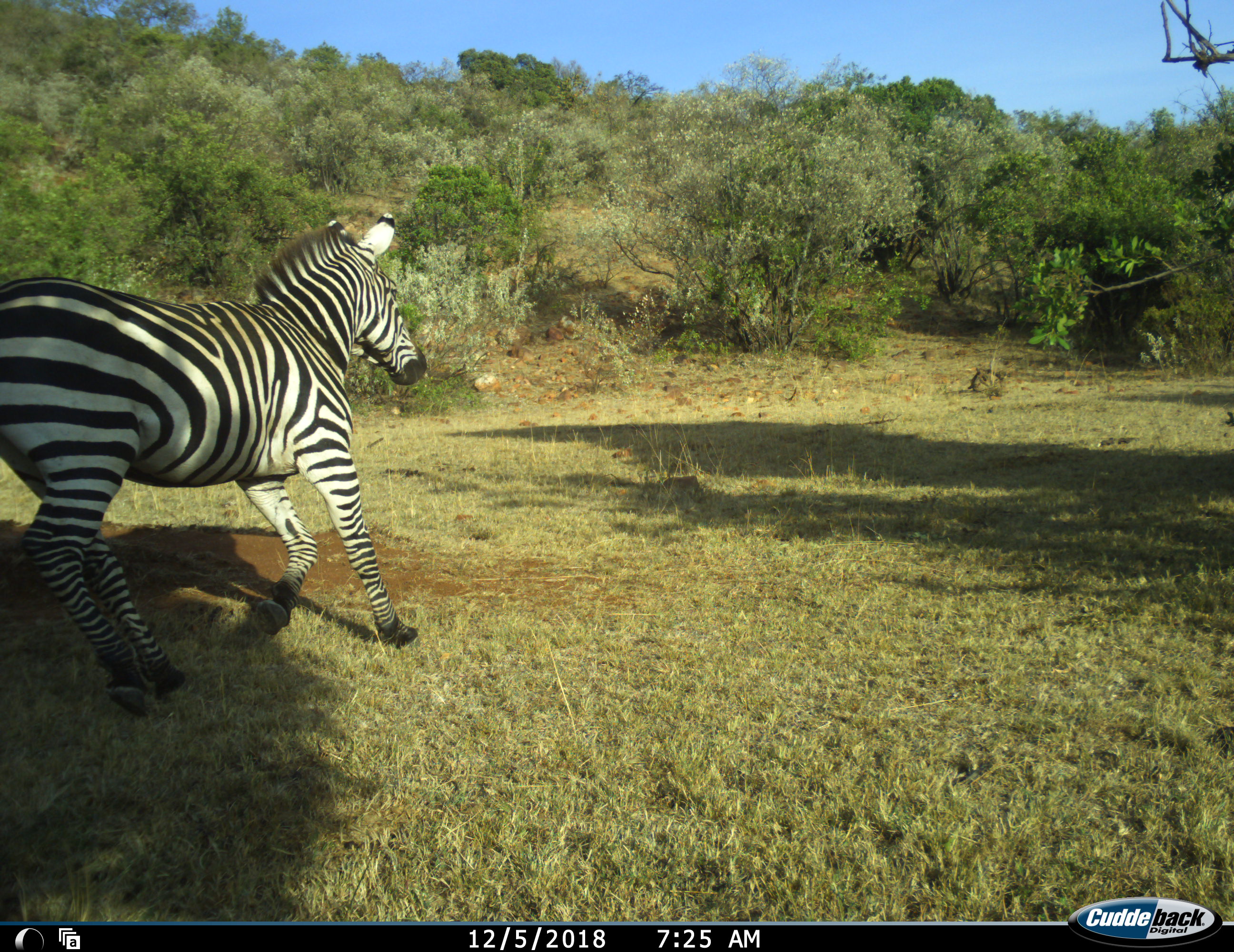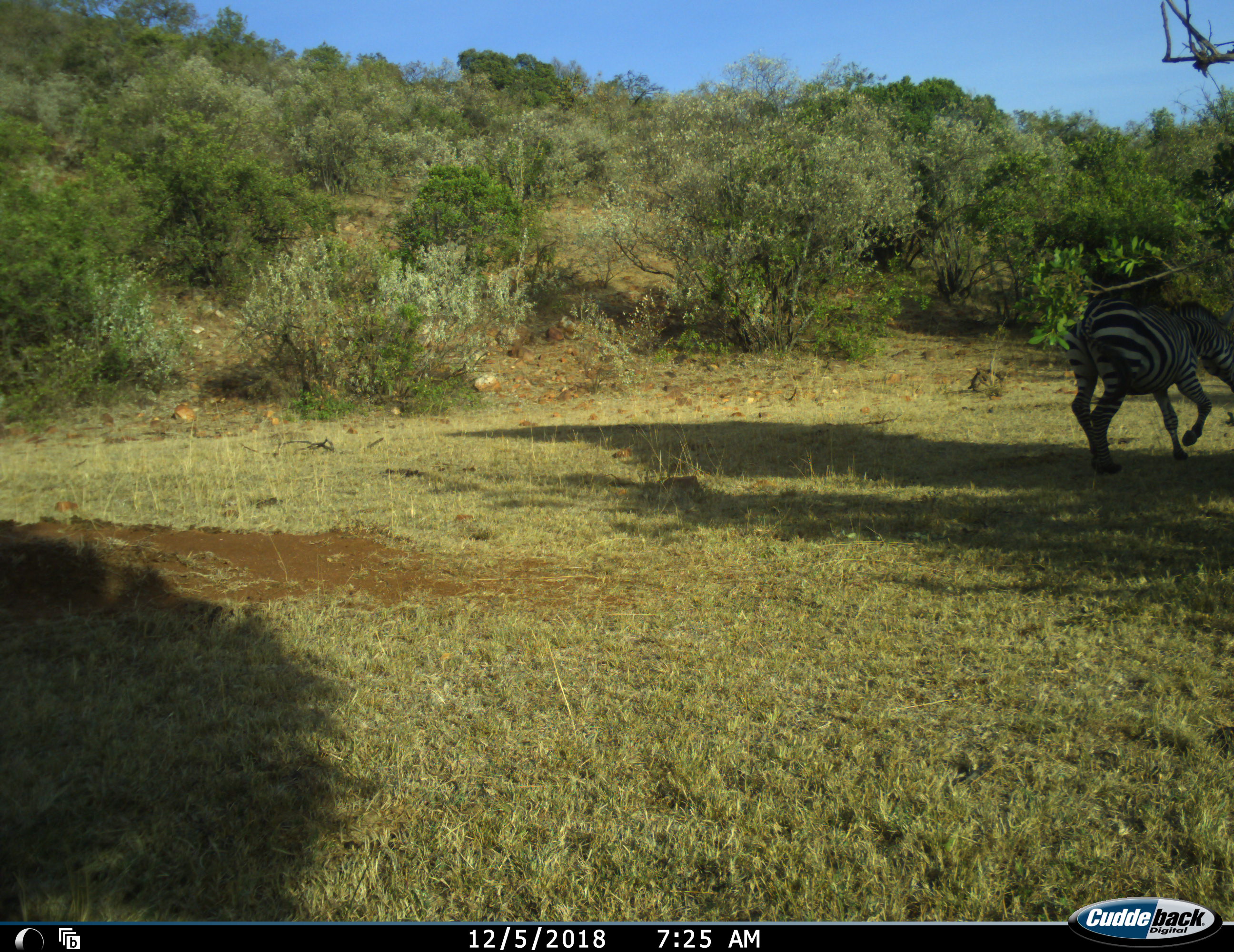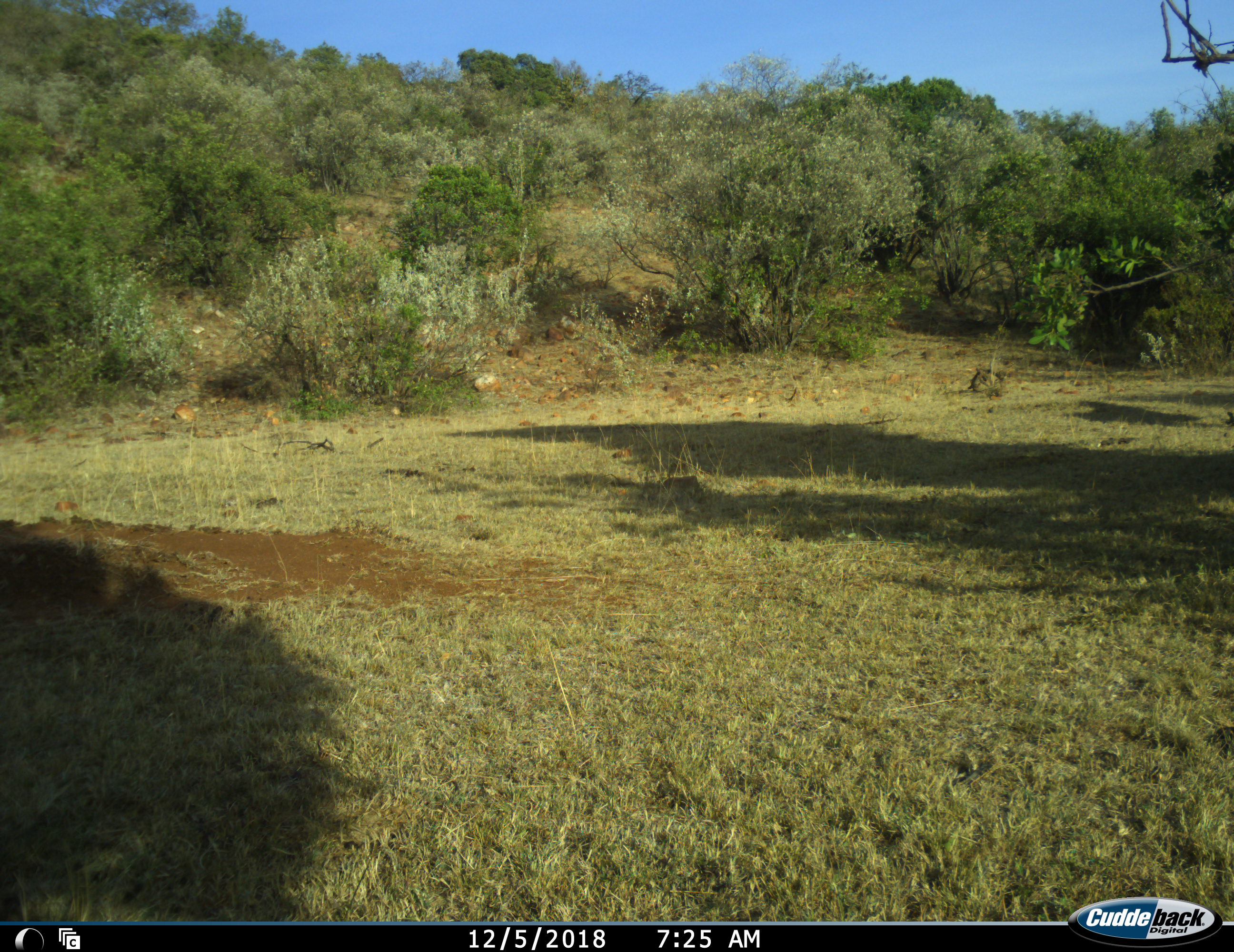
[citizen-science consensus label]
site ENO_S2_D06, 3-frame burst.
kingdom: Animalia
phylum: Chordata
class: Mammalia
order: Perissodactyla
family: Equidae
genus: Equus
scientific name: Equus quagga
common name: plains zebra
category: zebraplains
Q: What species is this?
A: Zebraplains (plains zebra) (Equus quagga).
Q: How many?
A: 1.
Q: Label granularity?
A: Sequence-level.